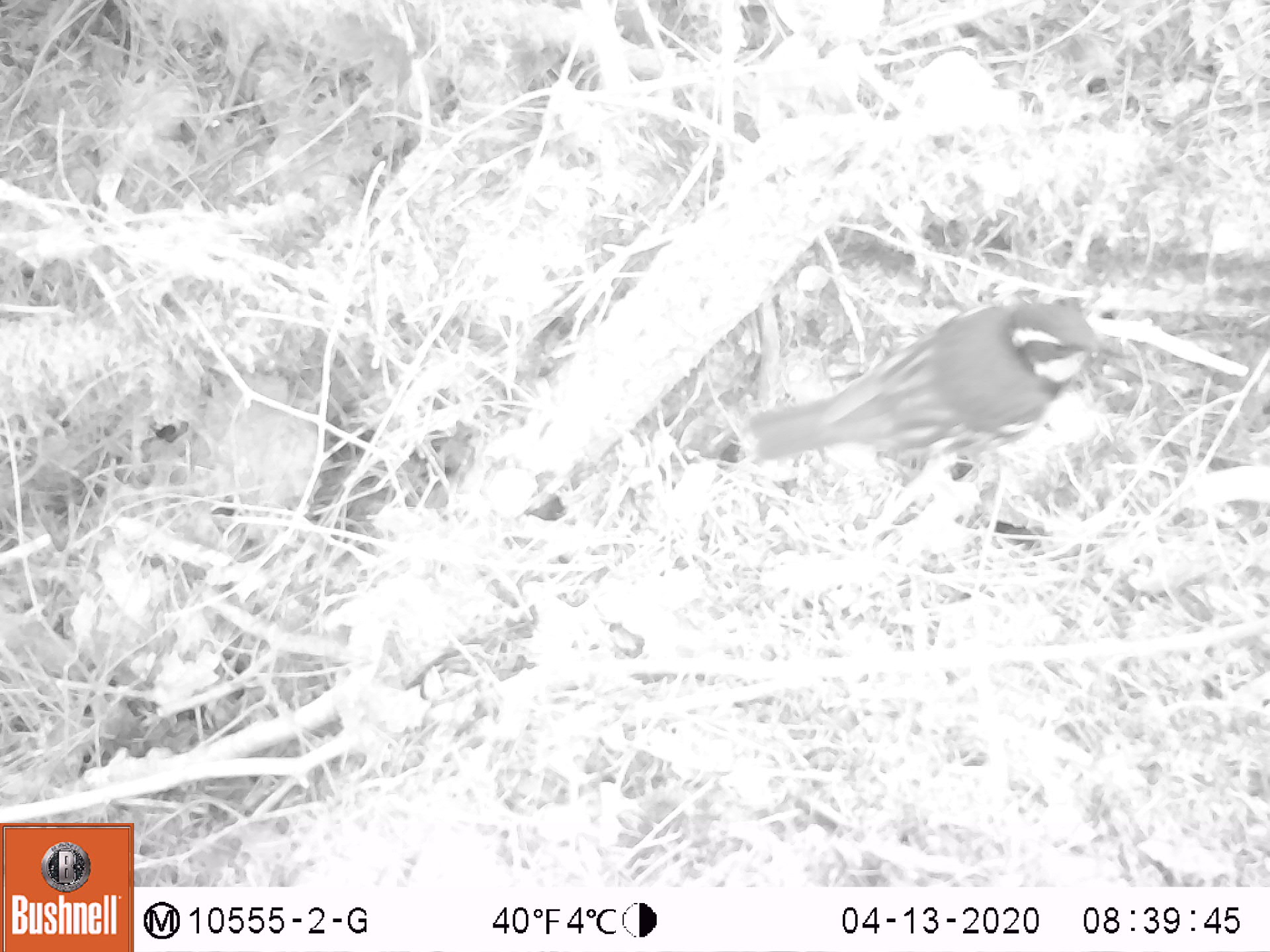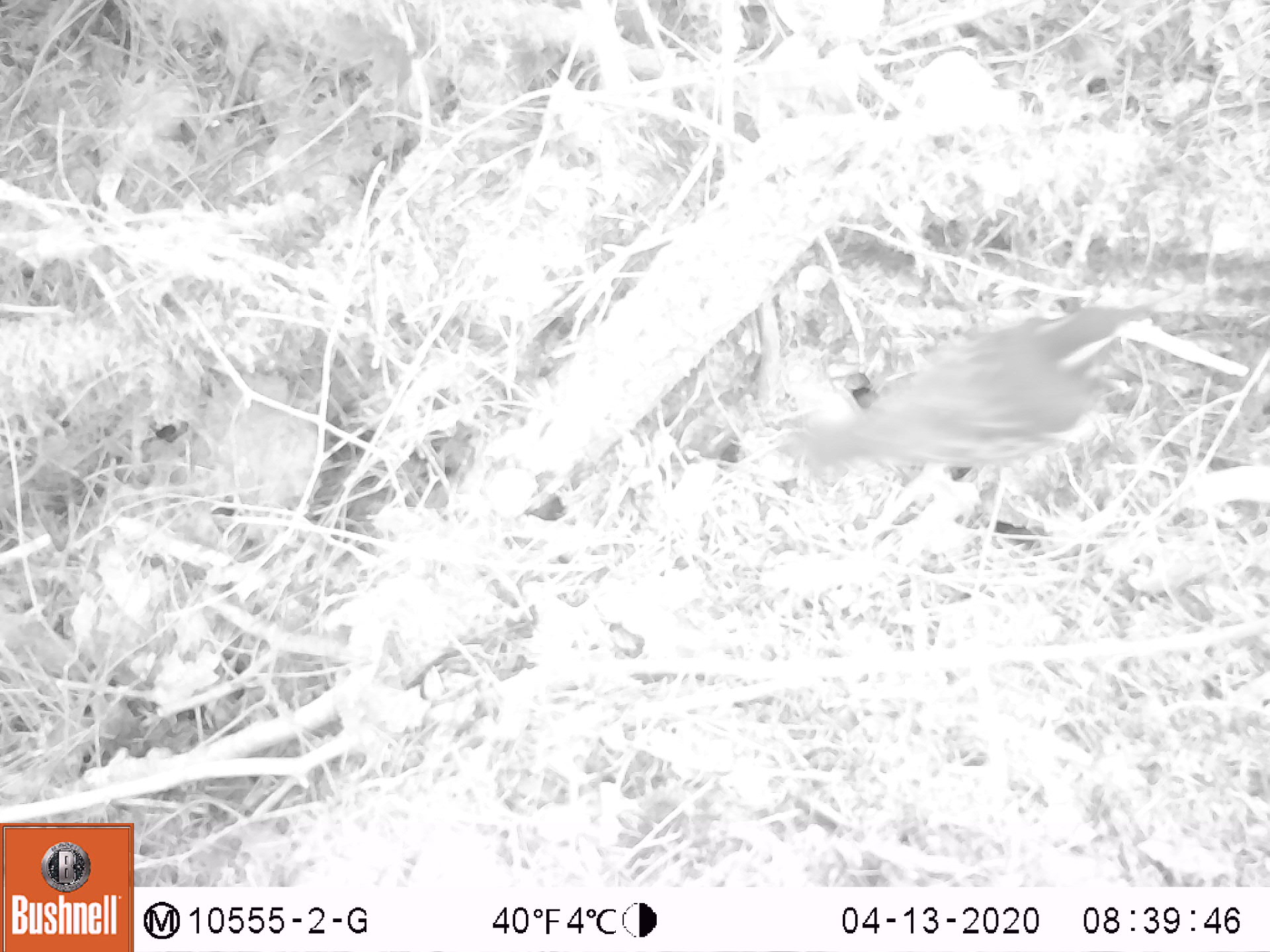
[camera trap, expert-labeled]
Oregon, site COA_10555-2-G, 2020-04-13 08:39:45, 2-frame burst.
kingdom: Animalia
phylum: Chordata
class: Aves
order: Passeriformes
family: Turdidae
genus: Ixoreus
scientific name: Ixoreus naevius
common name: varied thrush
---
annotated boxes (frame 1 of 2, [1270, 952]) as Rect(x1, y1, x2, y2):
varied thrush: Rect(756, 298, 1114, 455)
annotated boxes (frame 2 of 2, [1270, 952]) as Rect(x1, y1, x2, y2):
varied thrush: Rect(797, 301, 1134, 473)